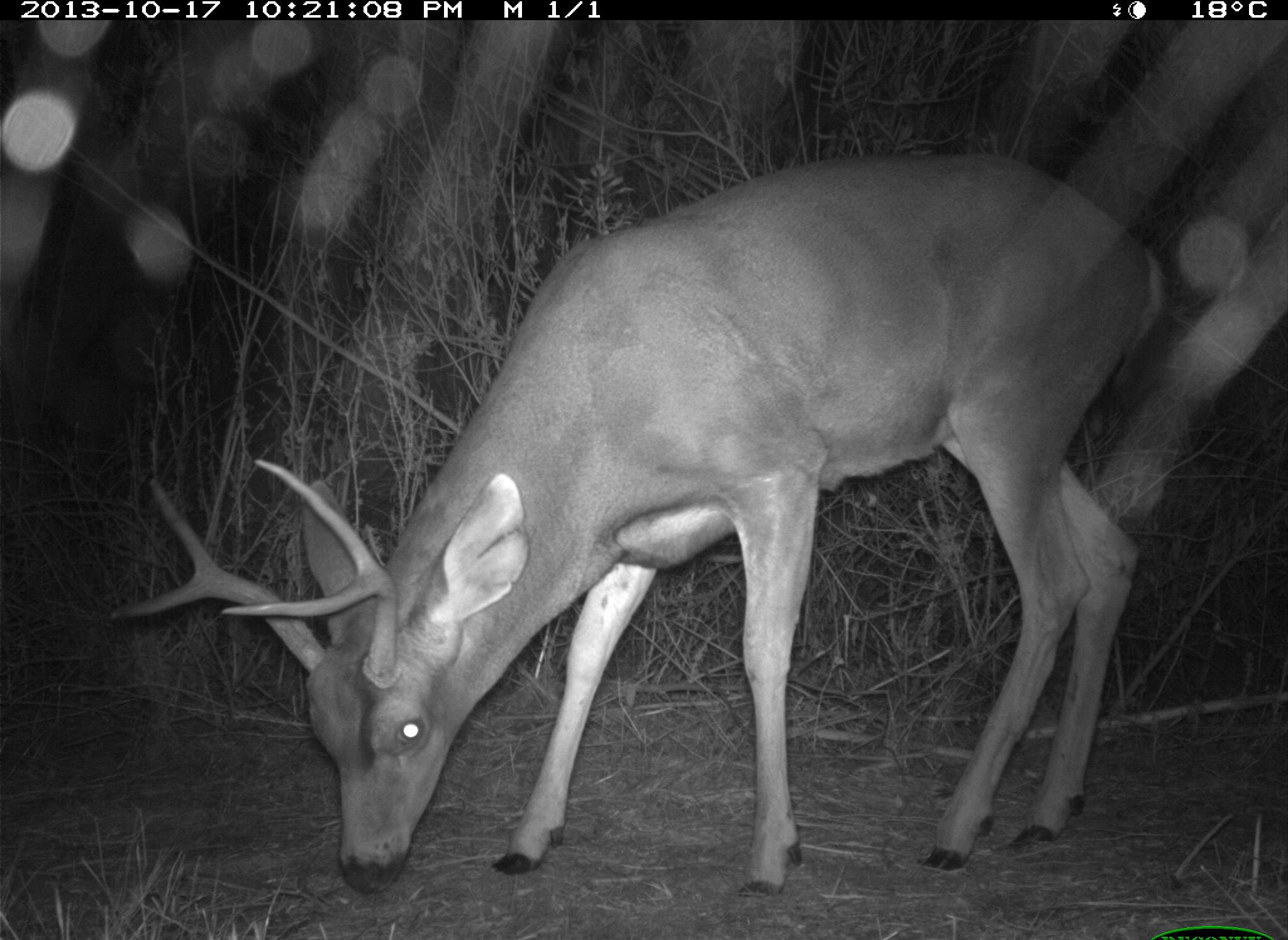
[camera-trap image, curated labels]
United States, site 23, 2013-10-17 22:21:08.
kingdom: Animalia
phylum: Chordata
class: Mammalia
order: Artiodactyla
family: Cervidae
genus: Odocoileus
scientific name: Odocoileus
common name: deer